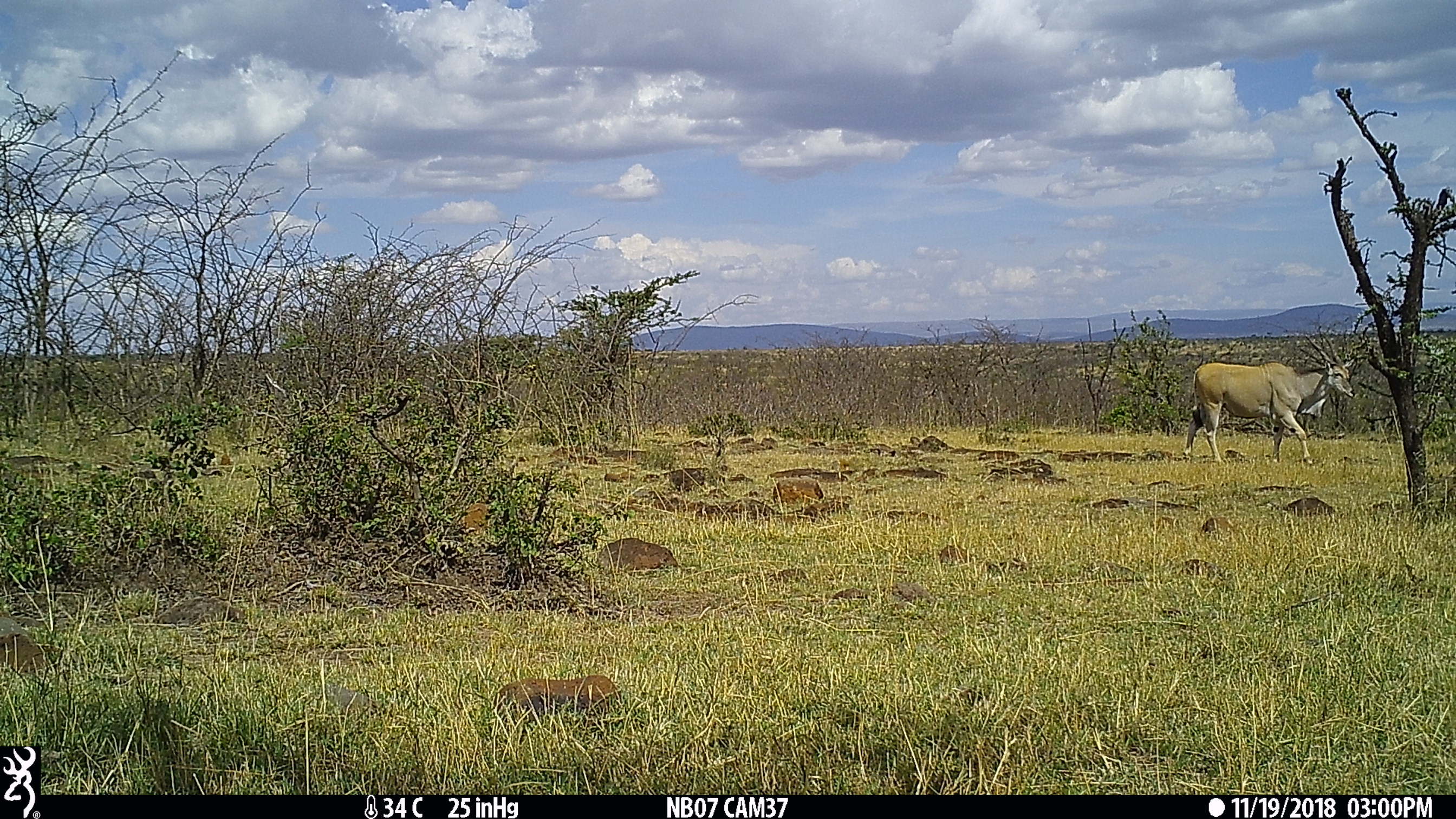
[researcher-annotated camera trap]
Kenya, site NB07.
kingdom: Animalia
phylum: Chordata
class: Mammalia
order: Artiodactyla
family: Bovidae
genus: Tragelaphus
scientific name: Tragelaphus oryx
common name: eland